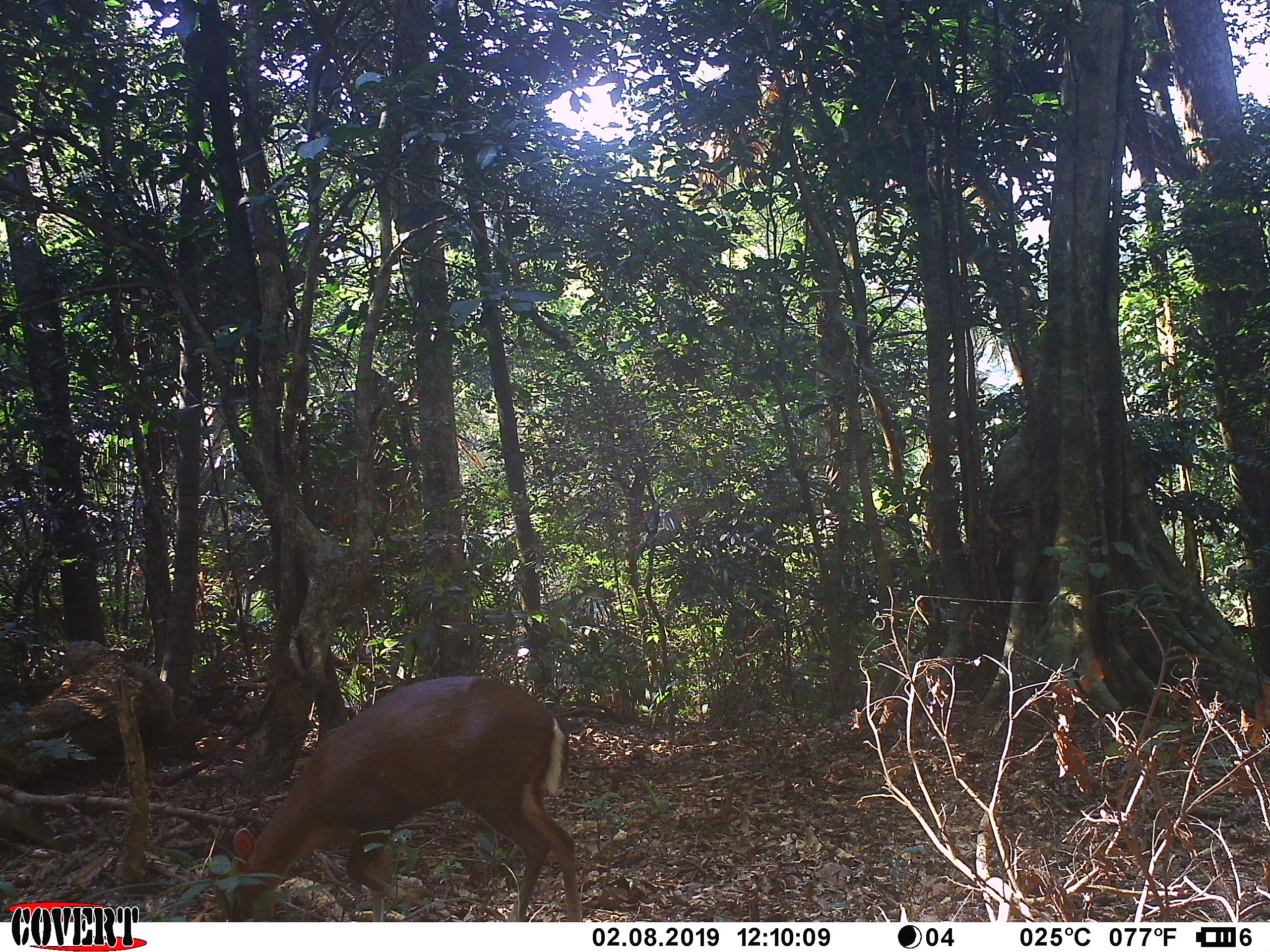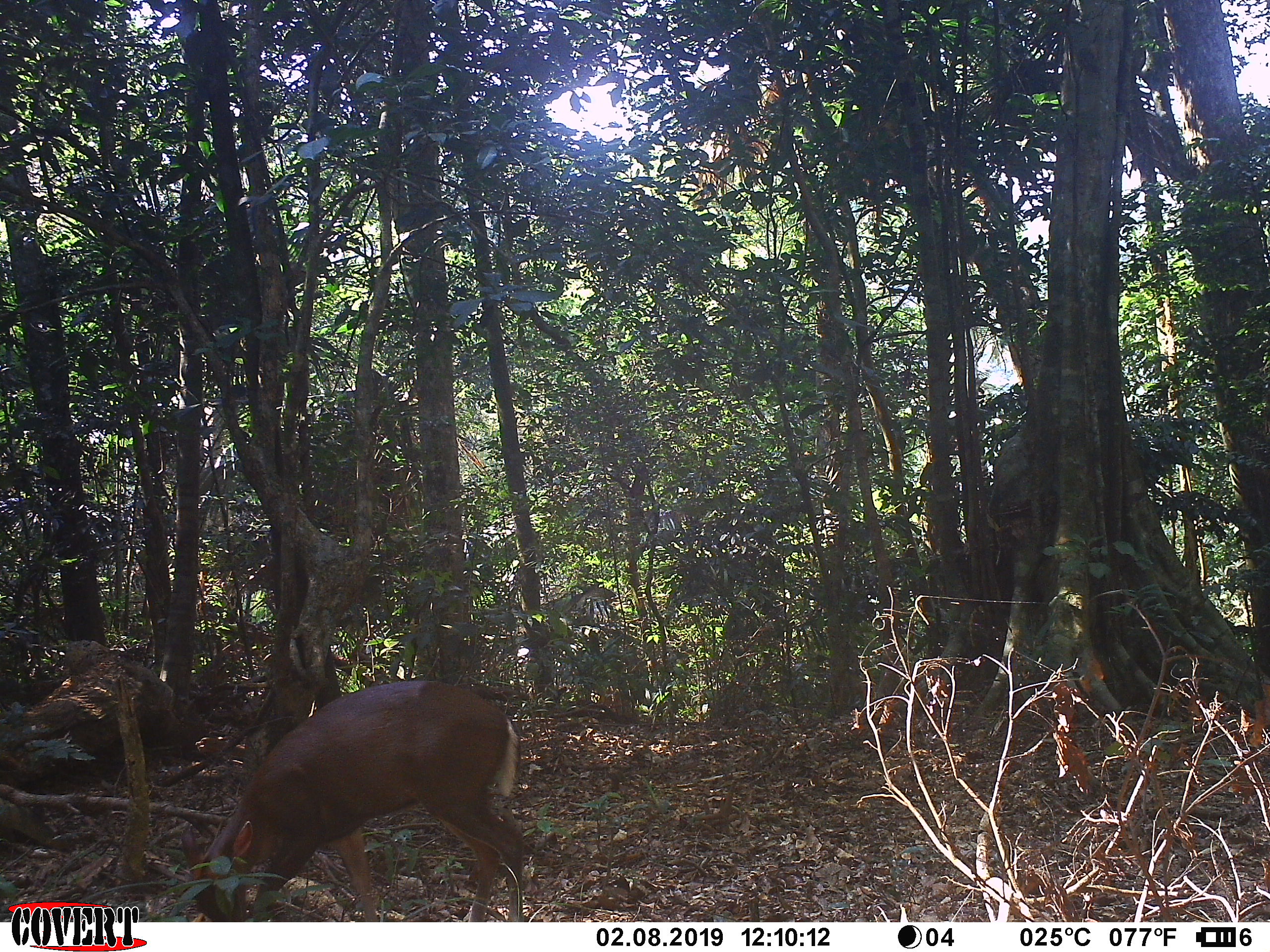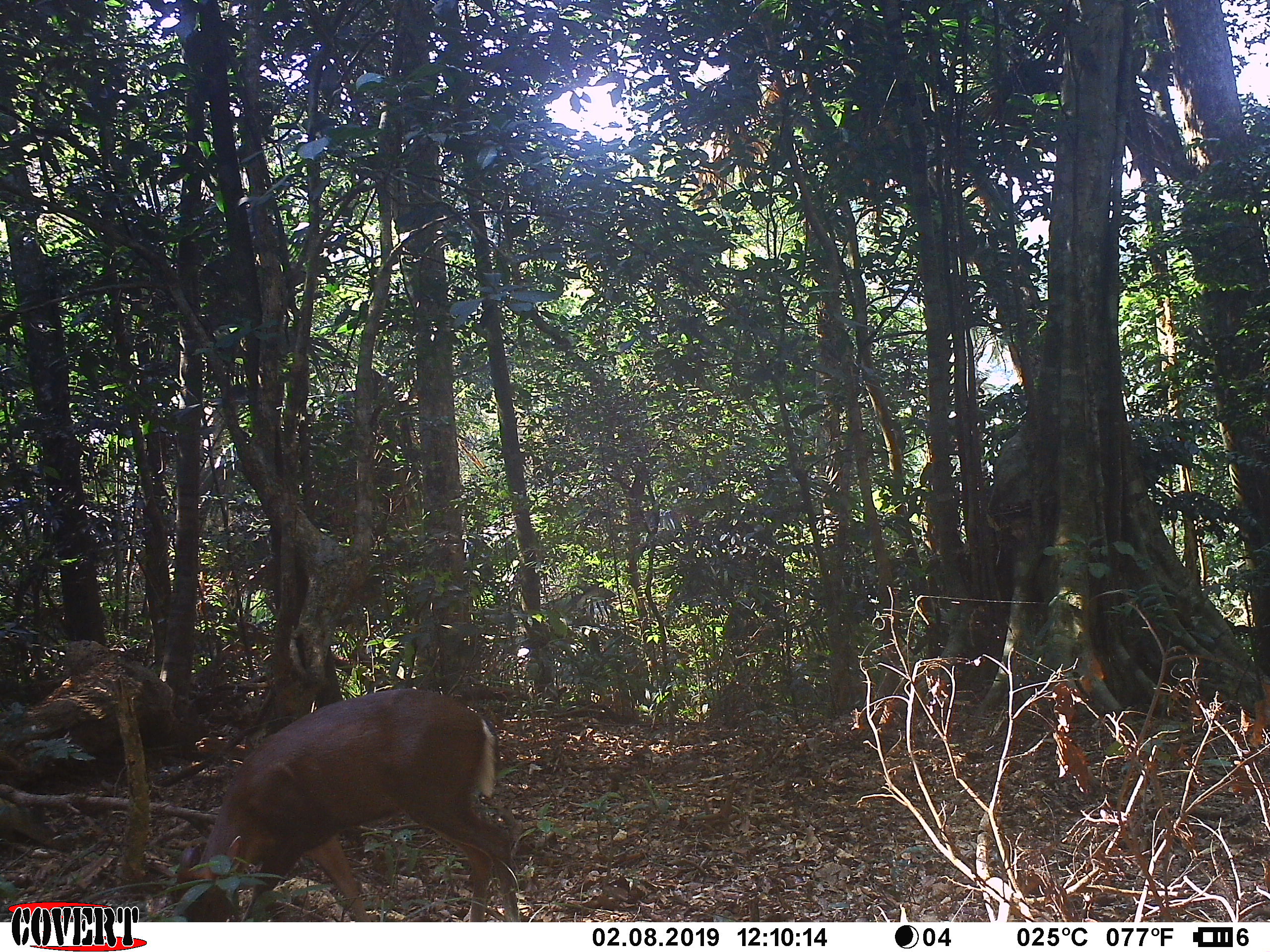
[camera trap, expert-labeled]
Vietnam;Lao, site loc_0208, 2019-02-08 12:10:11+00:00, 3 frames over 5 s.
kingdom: Animalia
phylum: Chordata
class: Mammalia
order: Artiodactyla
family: Cervidae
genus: Muntiacus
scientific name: Muntiacus rooseveltorum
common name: roosevelt's muntjac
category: roosevelts muntjac group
Roosevelts muntjac group (roosevelt's muntjac) (Muntiacus rooseveltorum). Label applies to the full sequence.